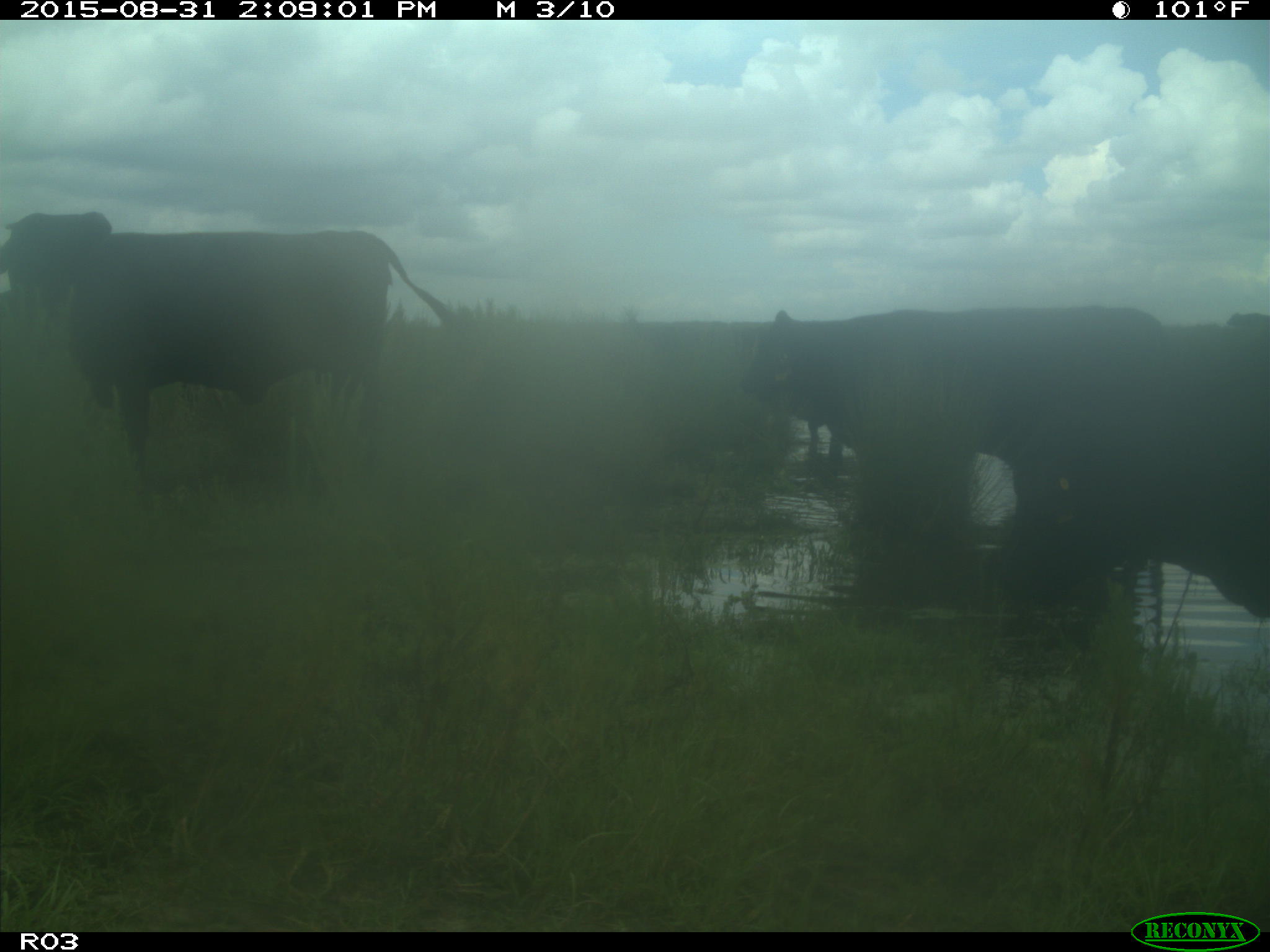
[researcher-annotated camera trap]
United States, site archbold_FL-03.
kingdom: Animalia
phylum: Chordata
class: Mammalia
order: Artiodactyla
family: Bovidae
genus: Bos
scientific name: Bos taurus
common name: domestic cow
Bos taurus (domestic cow).